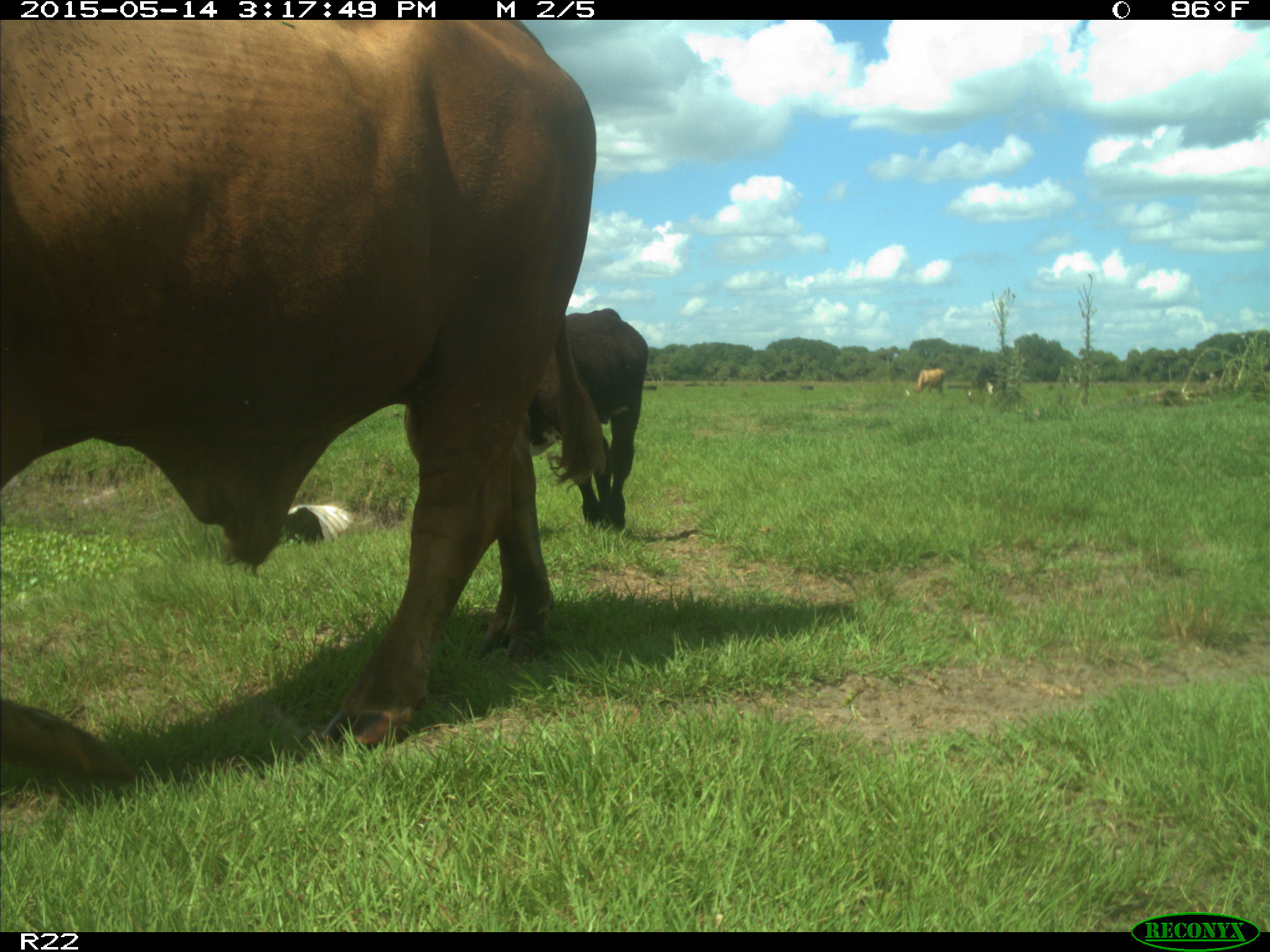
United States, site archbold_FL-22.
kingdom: Animalia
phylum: Chordata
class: Mammalia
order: Artiodactyla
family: Bovidae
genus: Bos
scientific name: Bos taurus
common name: domestic cow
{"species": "Bos taurus (domestic cow)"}